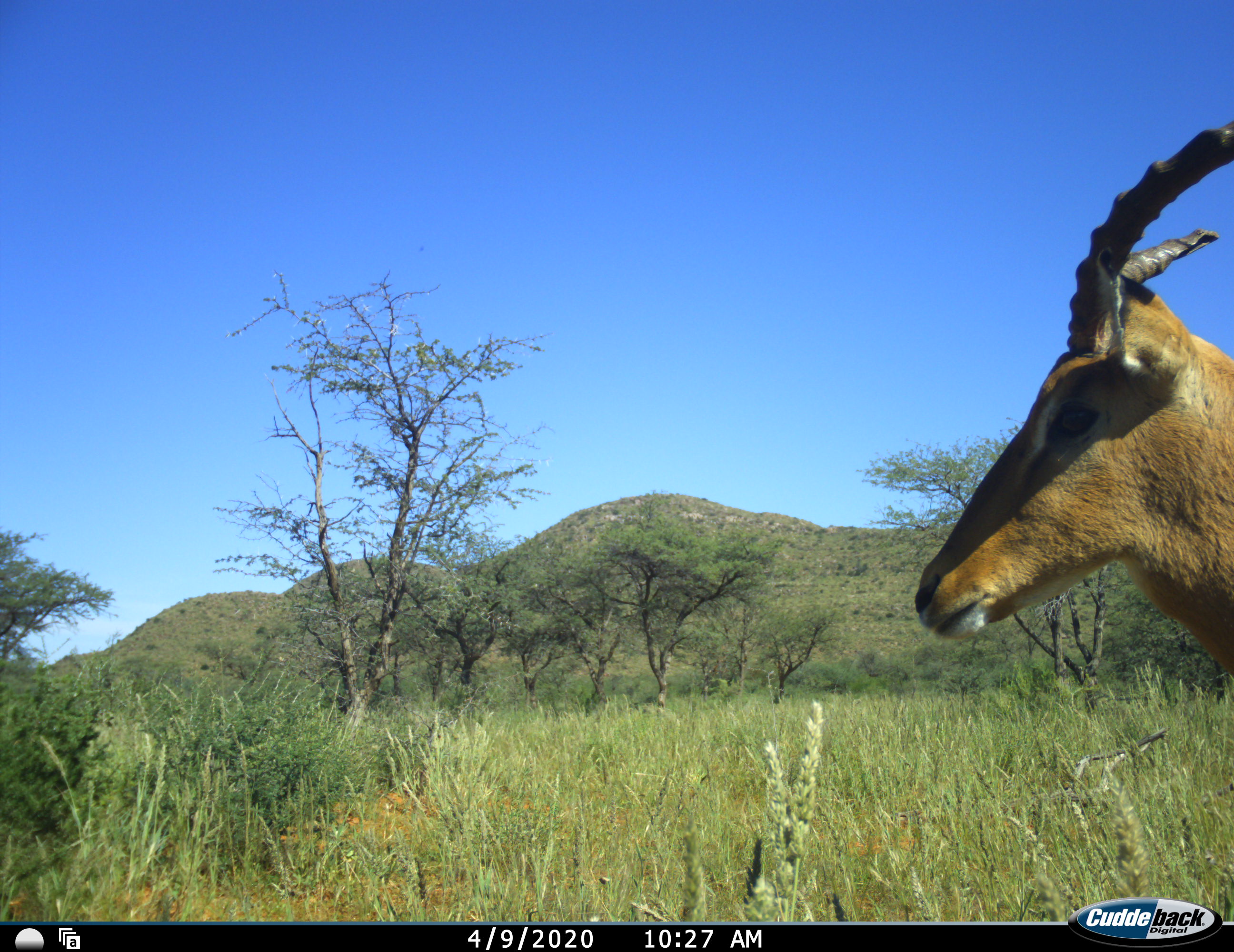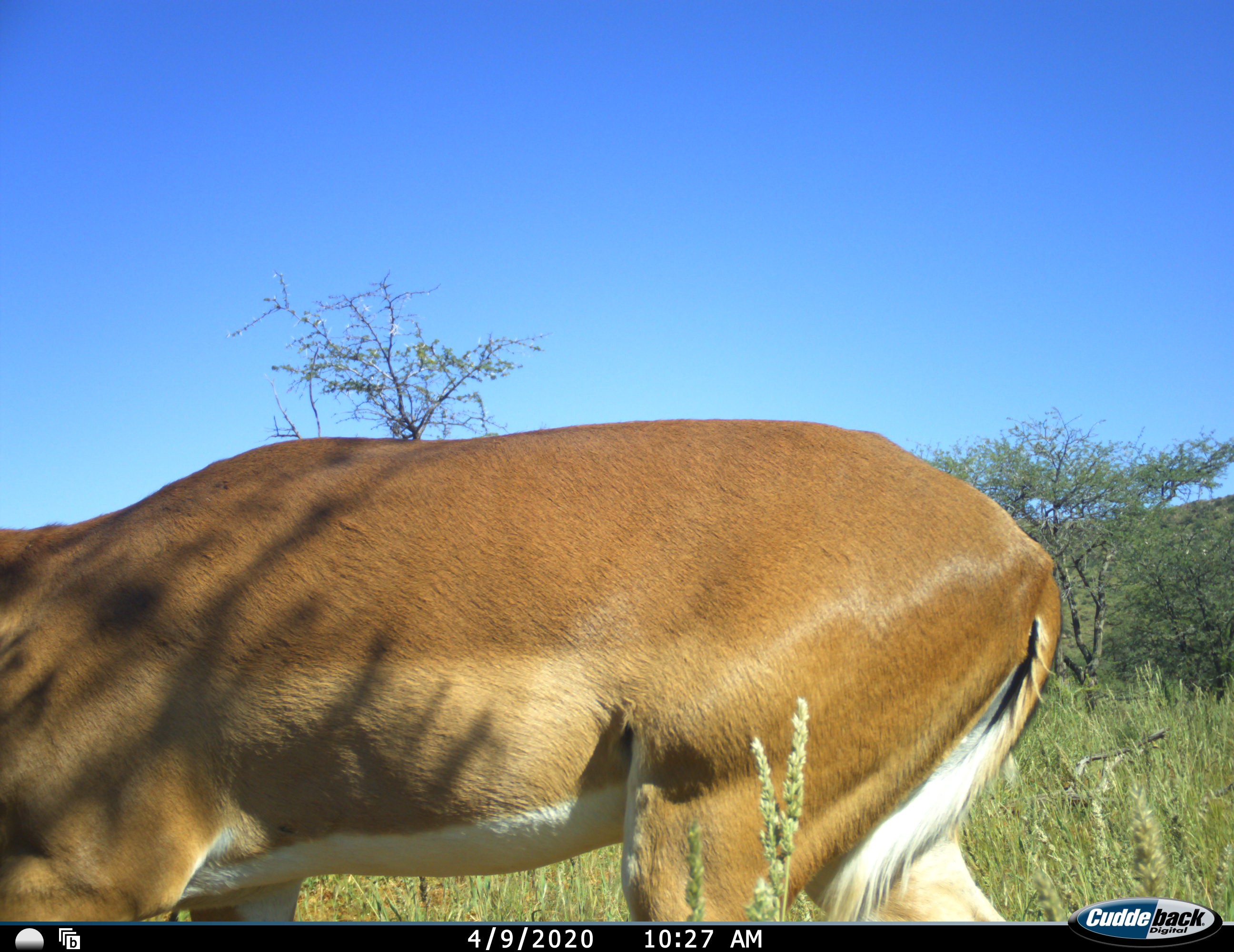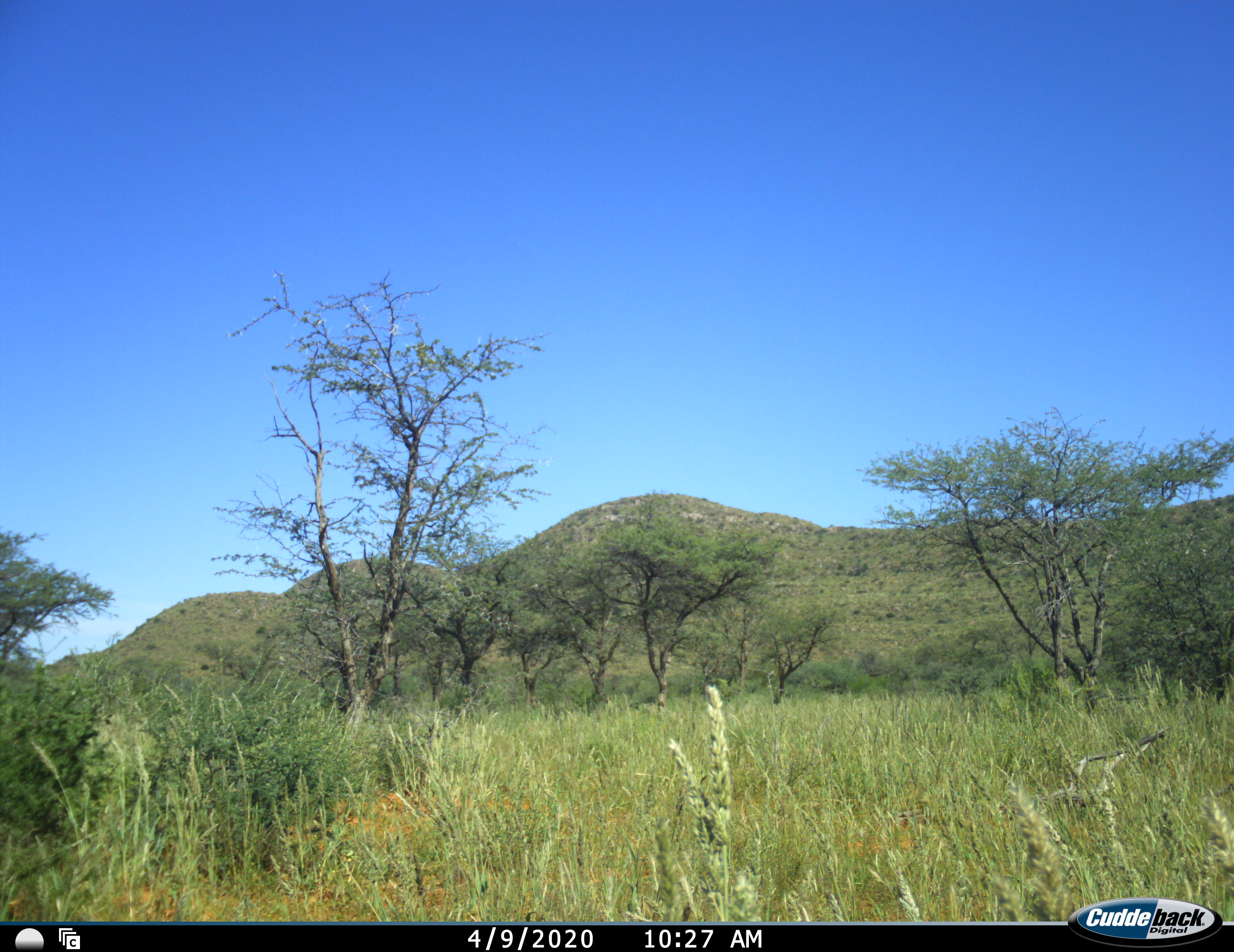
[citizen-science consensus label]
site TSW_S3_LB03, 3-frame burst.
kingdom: Animalia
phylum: Chordata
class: Mammalia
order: Artiodactyla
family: Bovidae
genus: Aepyceros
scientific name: Aepyceros melampus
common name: impala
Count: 1.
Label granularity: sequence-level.